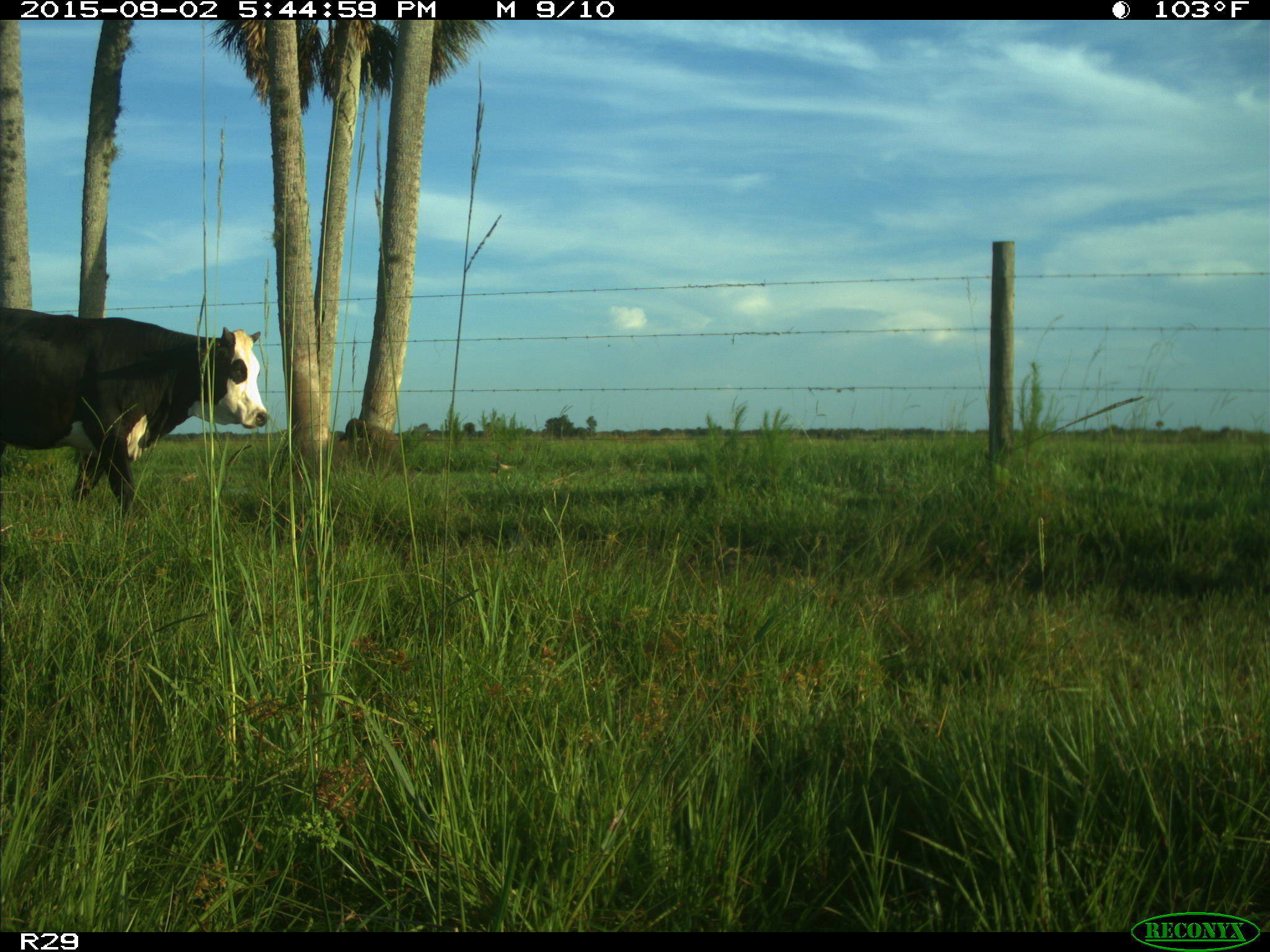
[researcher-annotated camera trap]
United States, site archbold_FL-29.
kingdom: Animalia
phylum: Chordata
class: Mammalia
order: Artiodactyla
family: Bovidae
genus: Bos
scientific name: Bos taurus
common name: domestic cow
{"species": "Bos taurus (domestic cow)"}